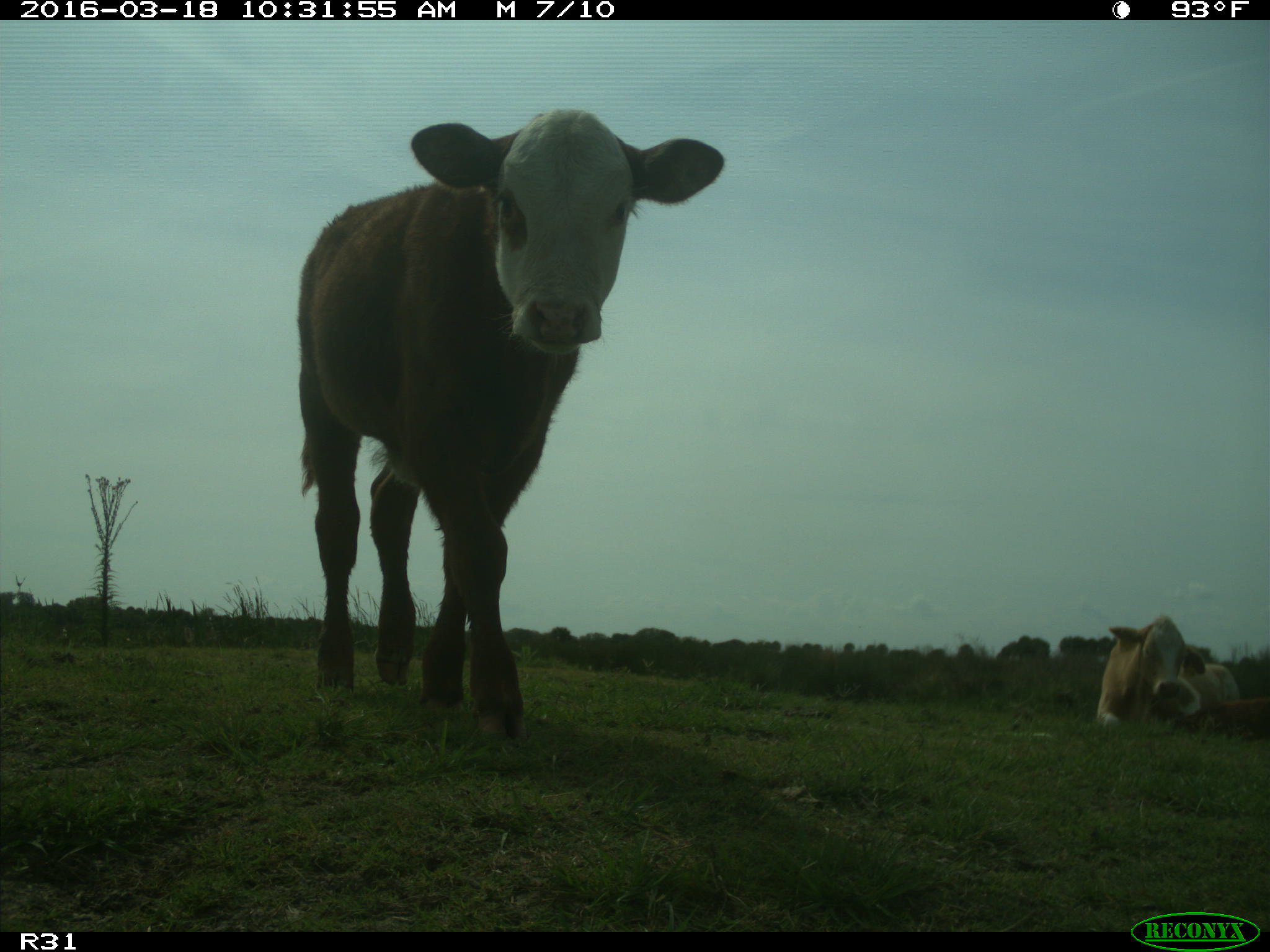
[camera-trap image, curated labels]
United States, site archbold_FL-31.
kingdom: Animalia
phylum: Chordata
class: Mammalia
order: Artiodactyla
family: Bovidae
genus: Bos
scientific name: Bos taurus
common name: domestic cow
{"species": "Bos taurus (domestic cow)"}